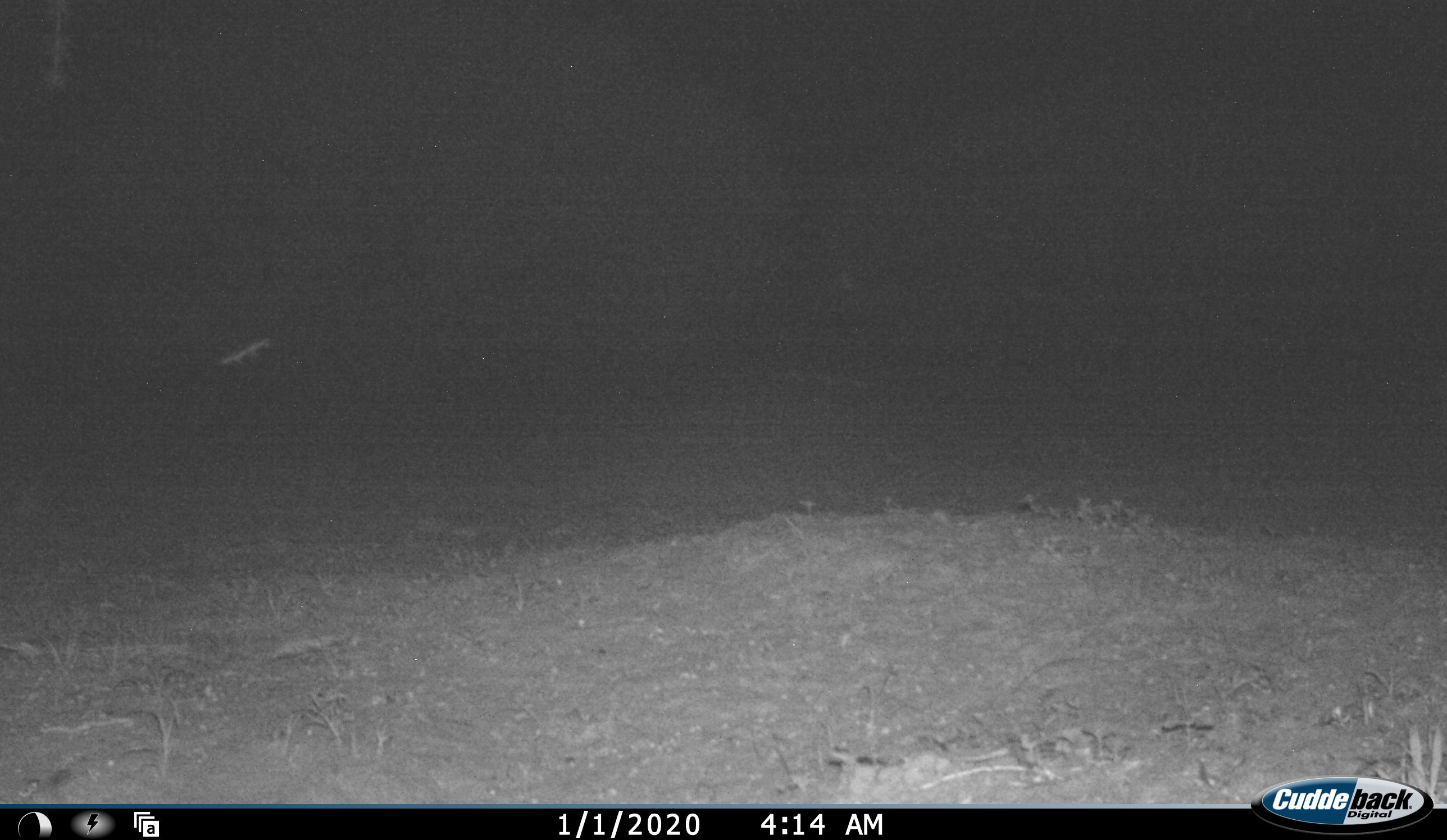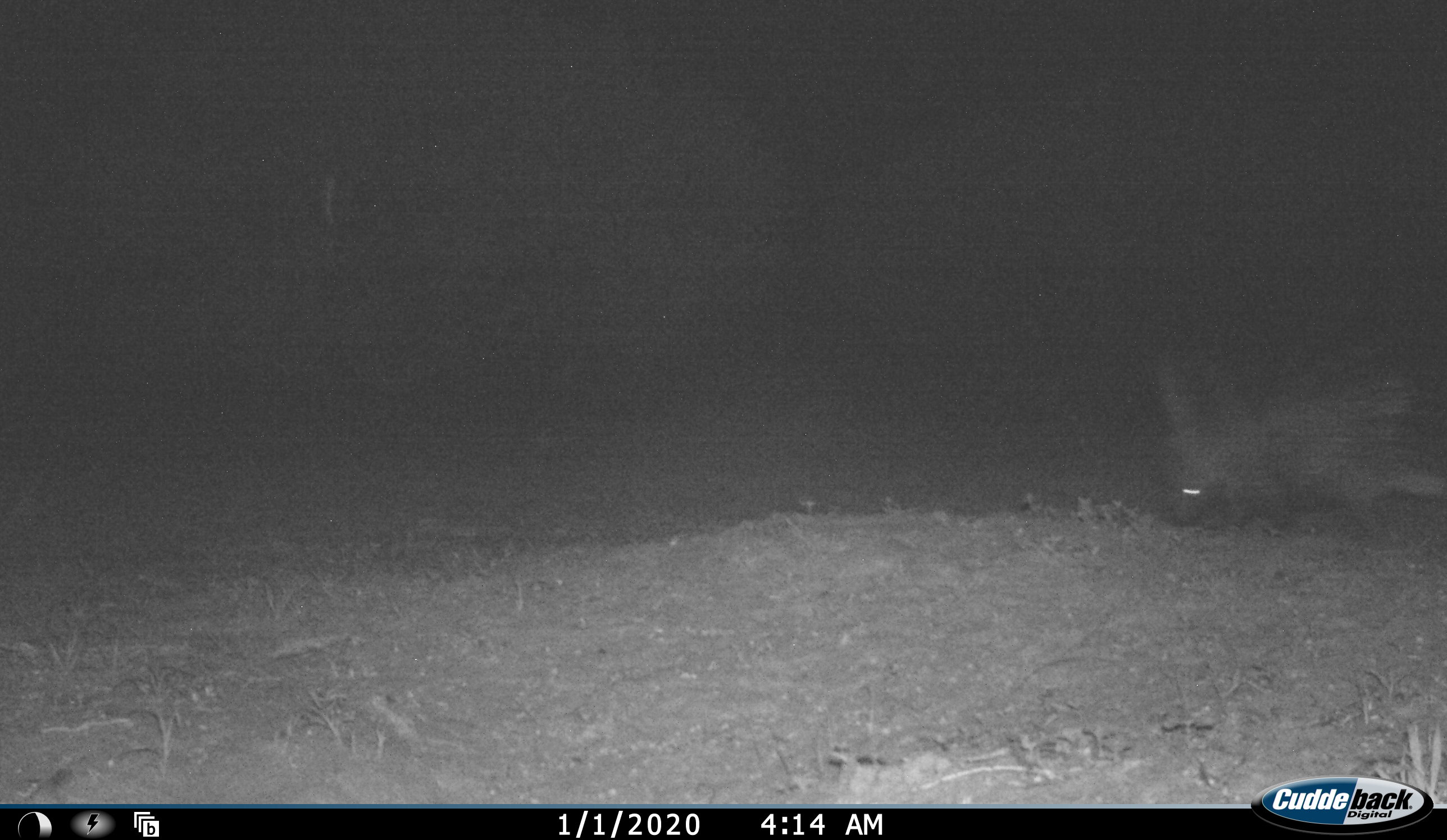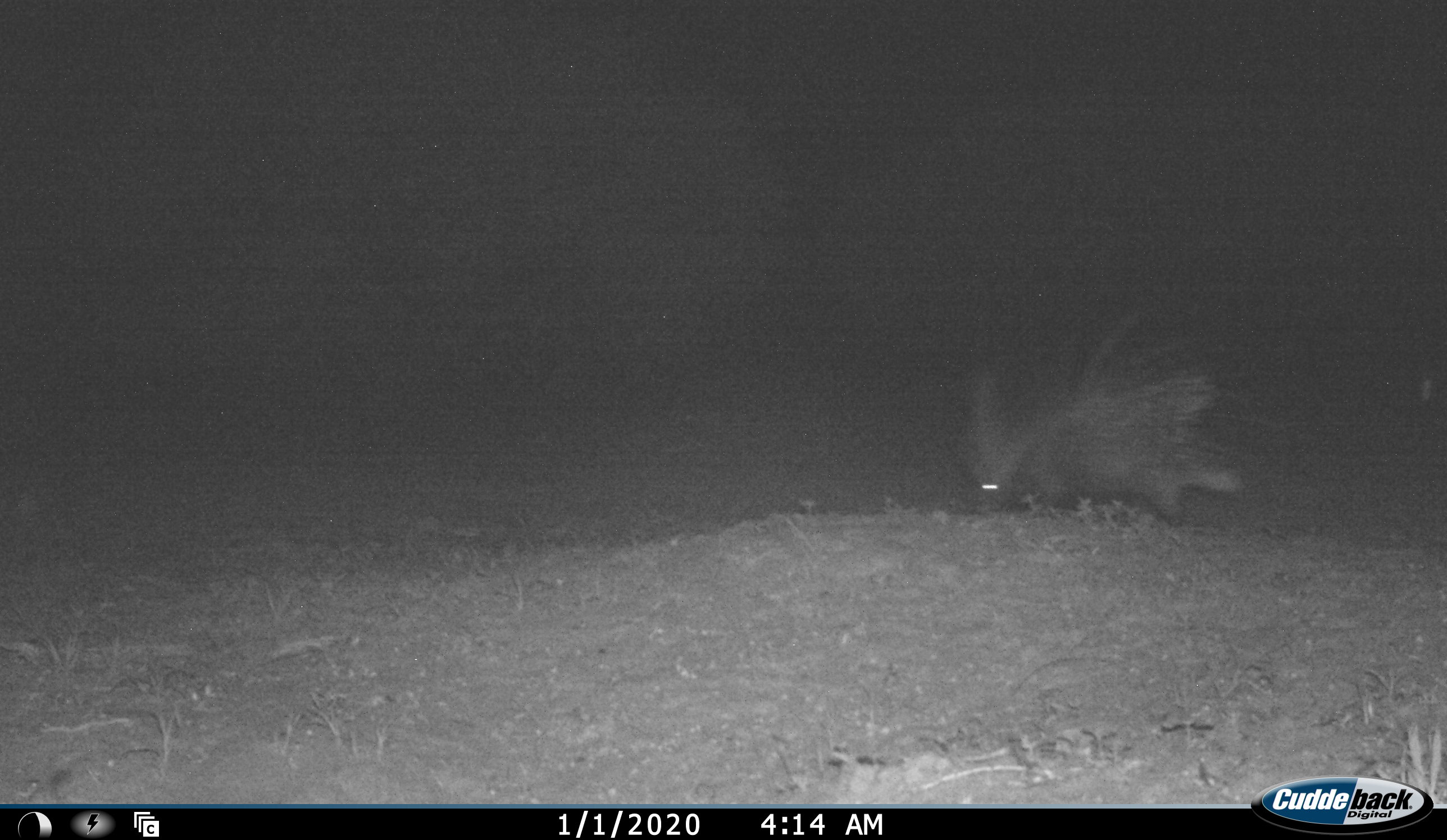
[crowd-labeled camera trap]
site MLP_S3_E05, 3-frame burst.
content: unidentified animal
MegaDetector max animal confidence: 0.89